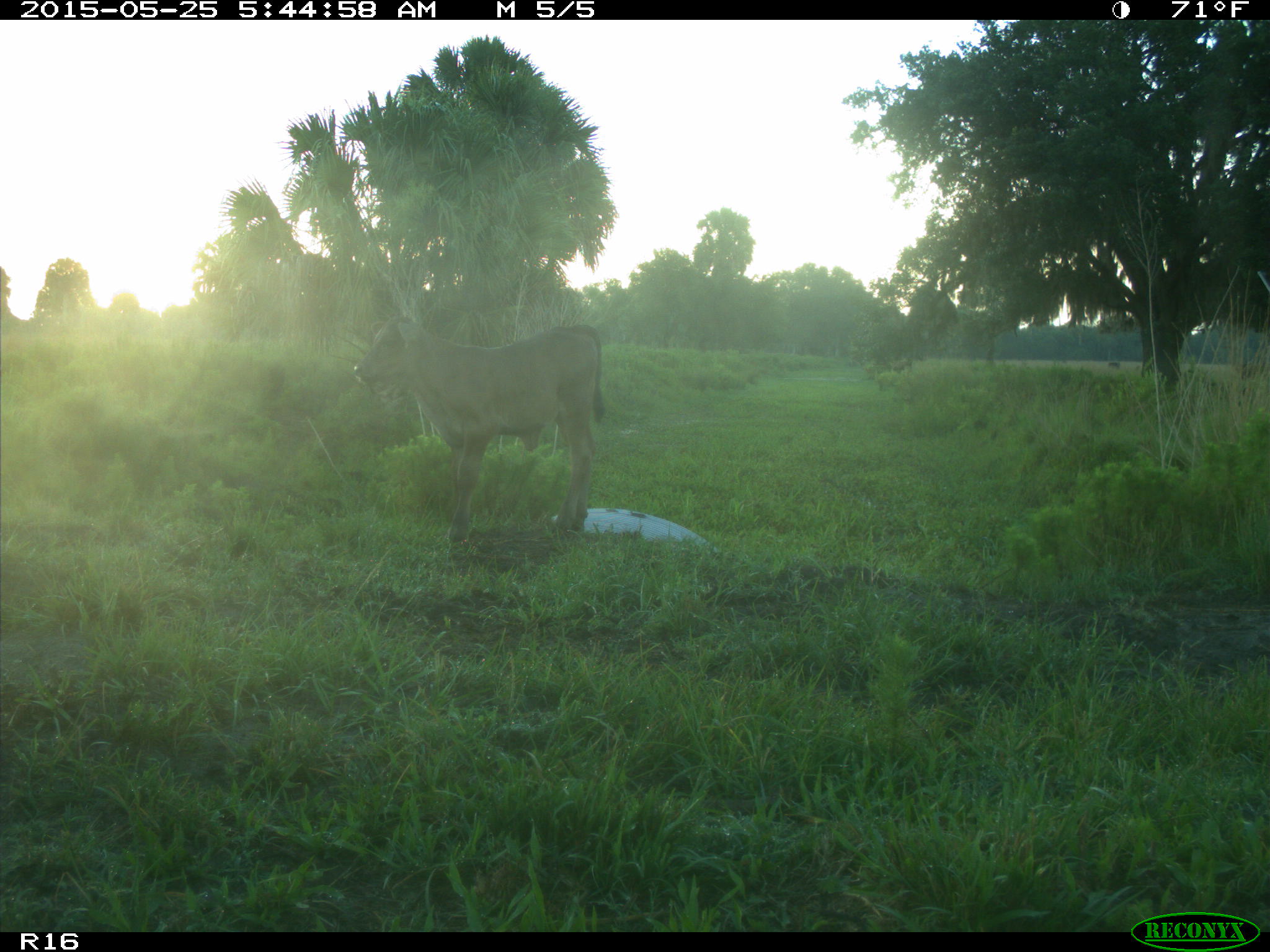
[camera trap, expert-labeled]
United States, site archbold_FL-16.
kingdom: Animalia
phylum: Chordata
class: Mammalia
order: Artiodactyla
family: Bovidae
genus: Bos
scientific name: Bos taurus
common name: domestic cow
Bos taurus (domestic cow).